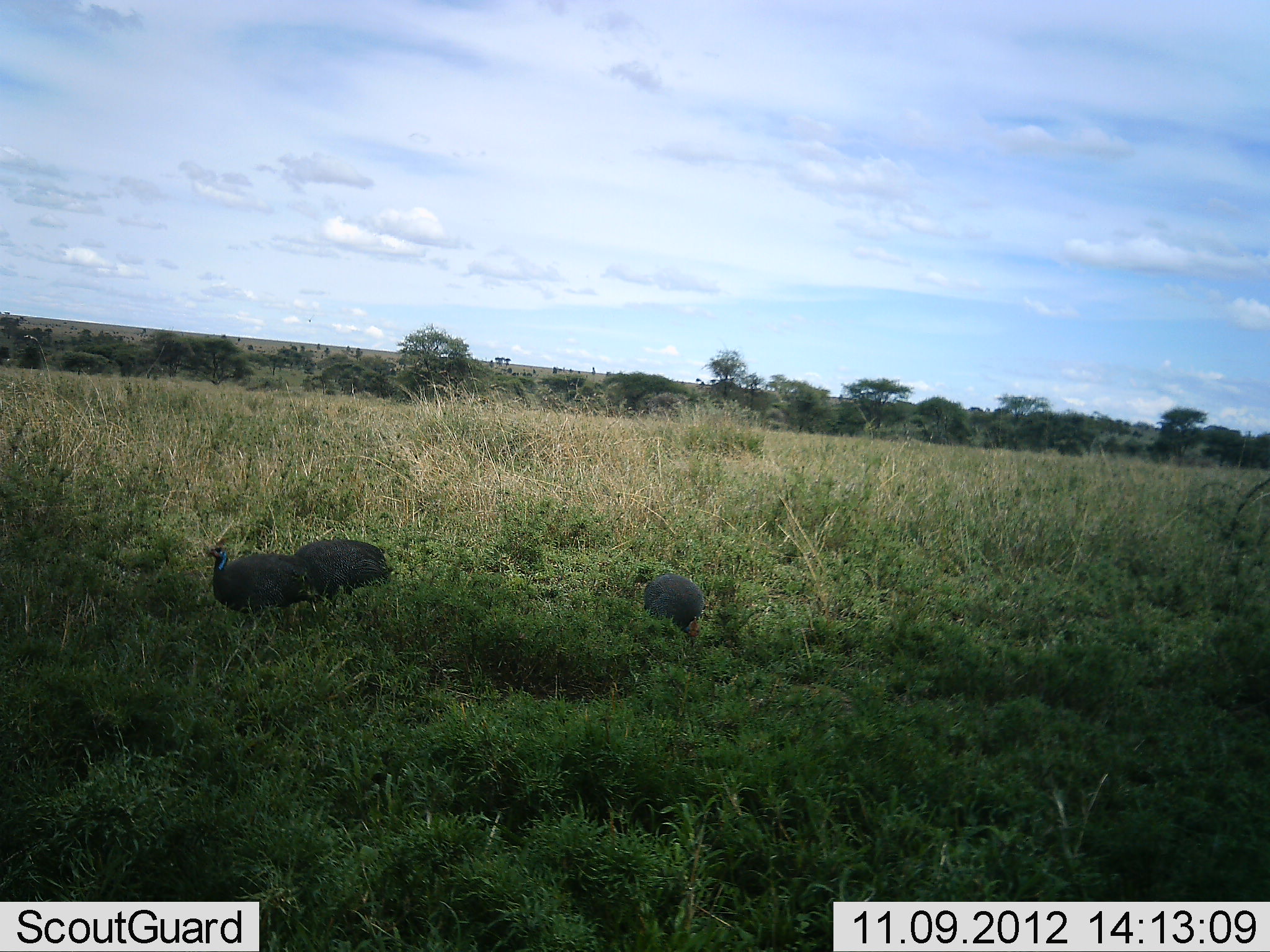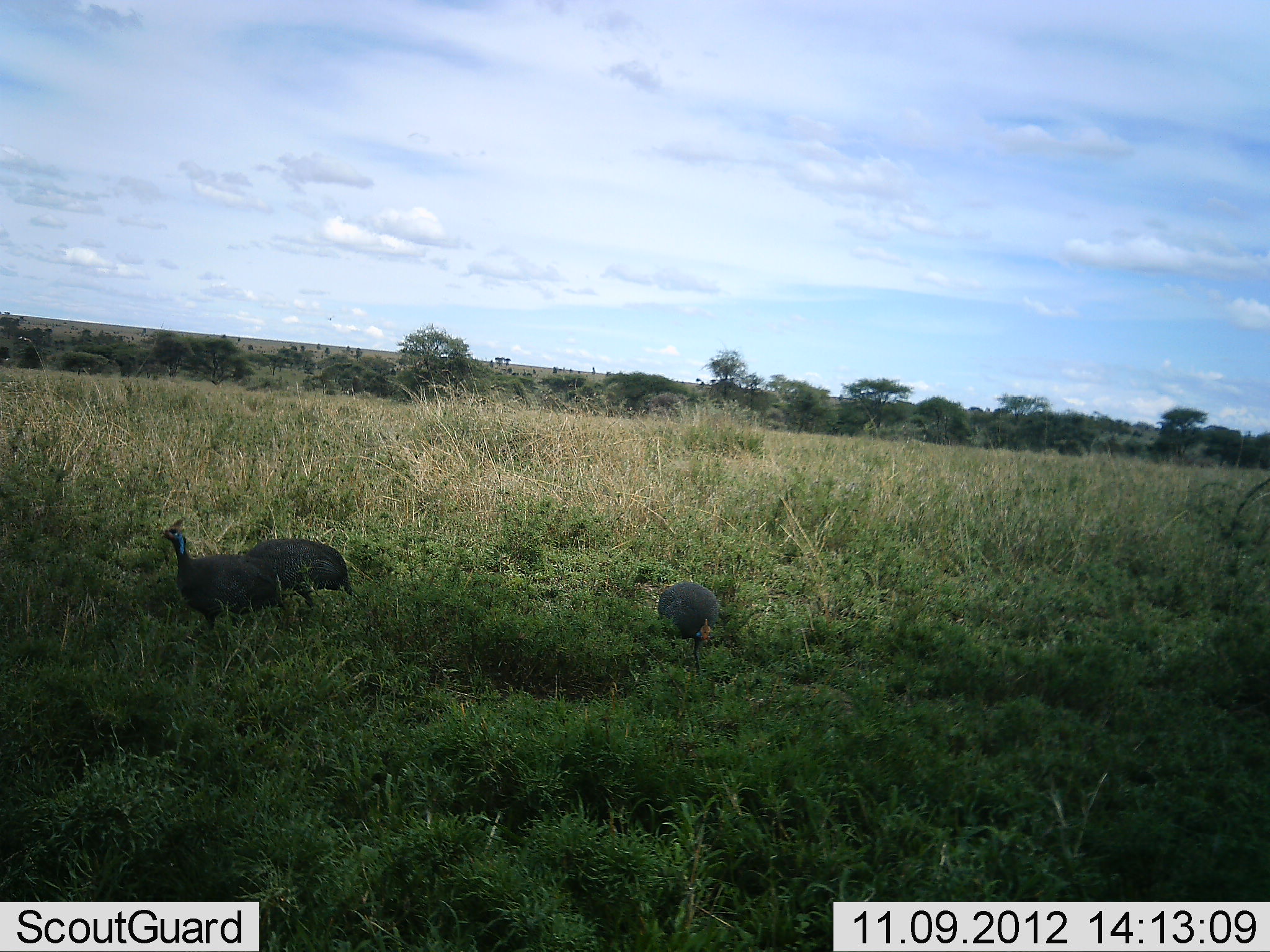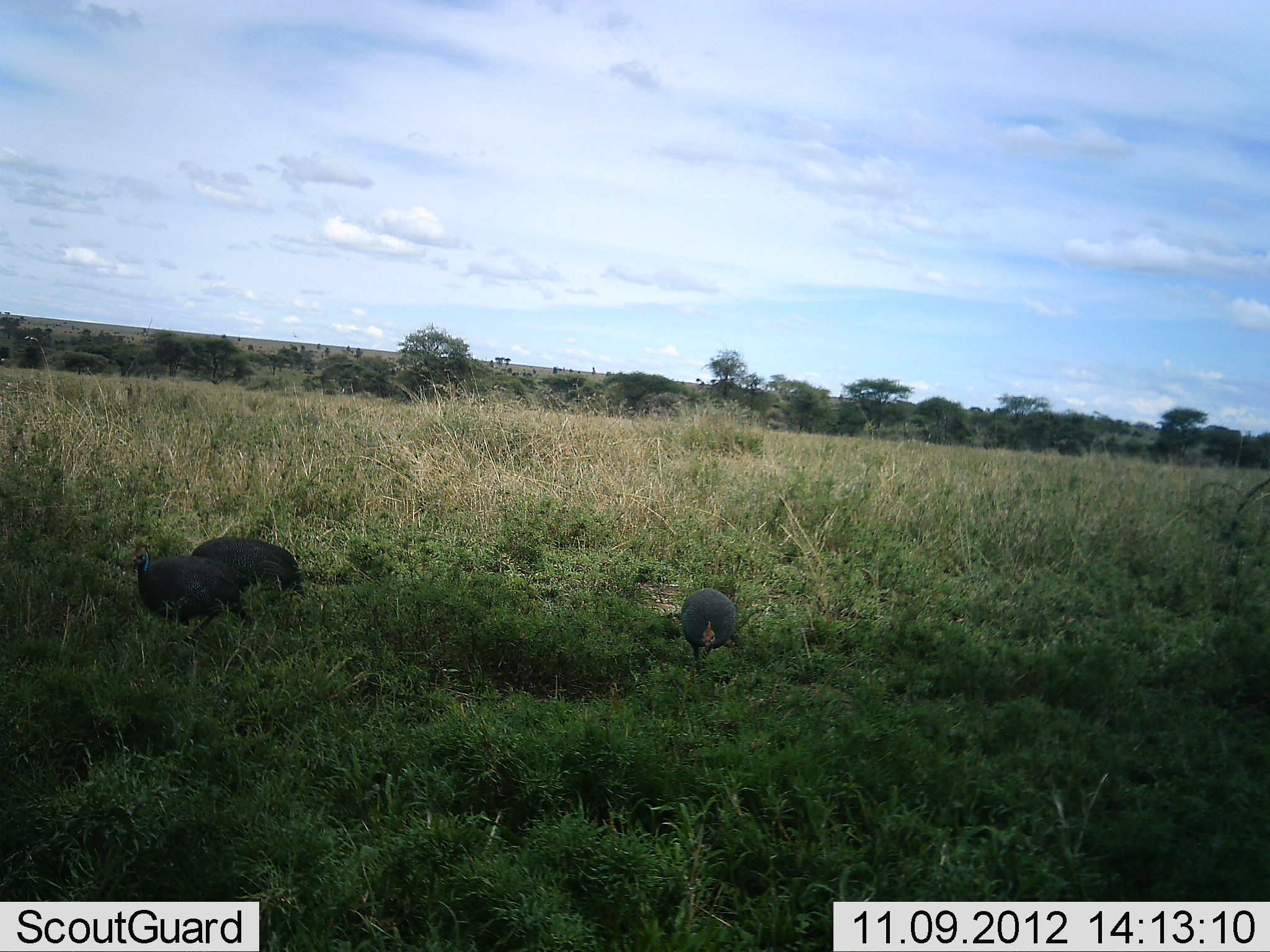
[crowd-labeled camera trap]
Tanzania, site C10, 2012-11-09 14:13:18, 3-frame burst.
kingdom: Animalia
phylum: Chordata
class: Aves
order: Galliformes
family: Numididae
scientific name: Numididae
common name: guinea fowl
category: guineafowl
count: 3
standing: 30%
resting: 0%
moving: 100%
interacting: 0%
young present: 0%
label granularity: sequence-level